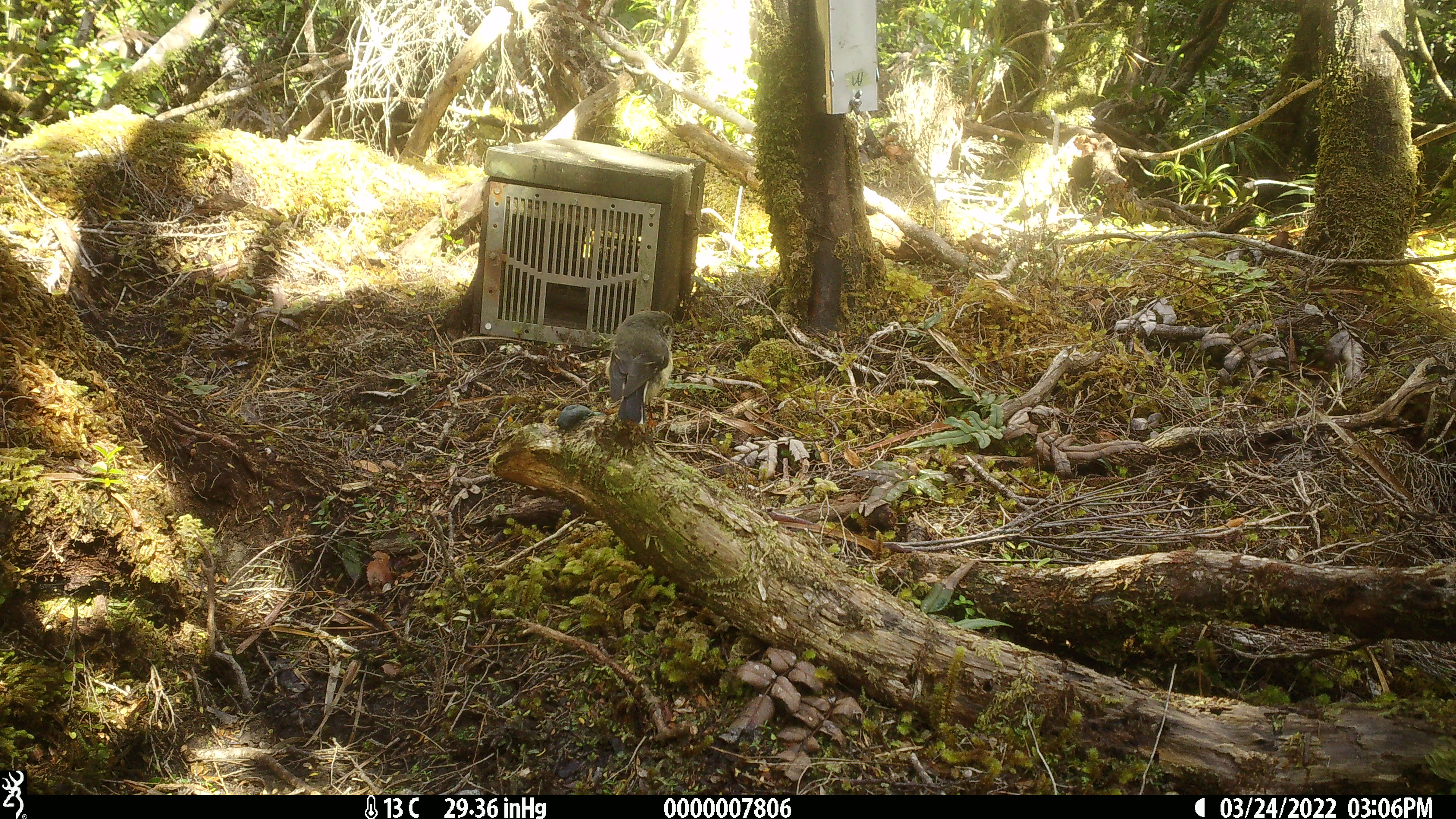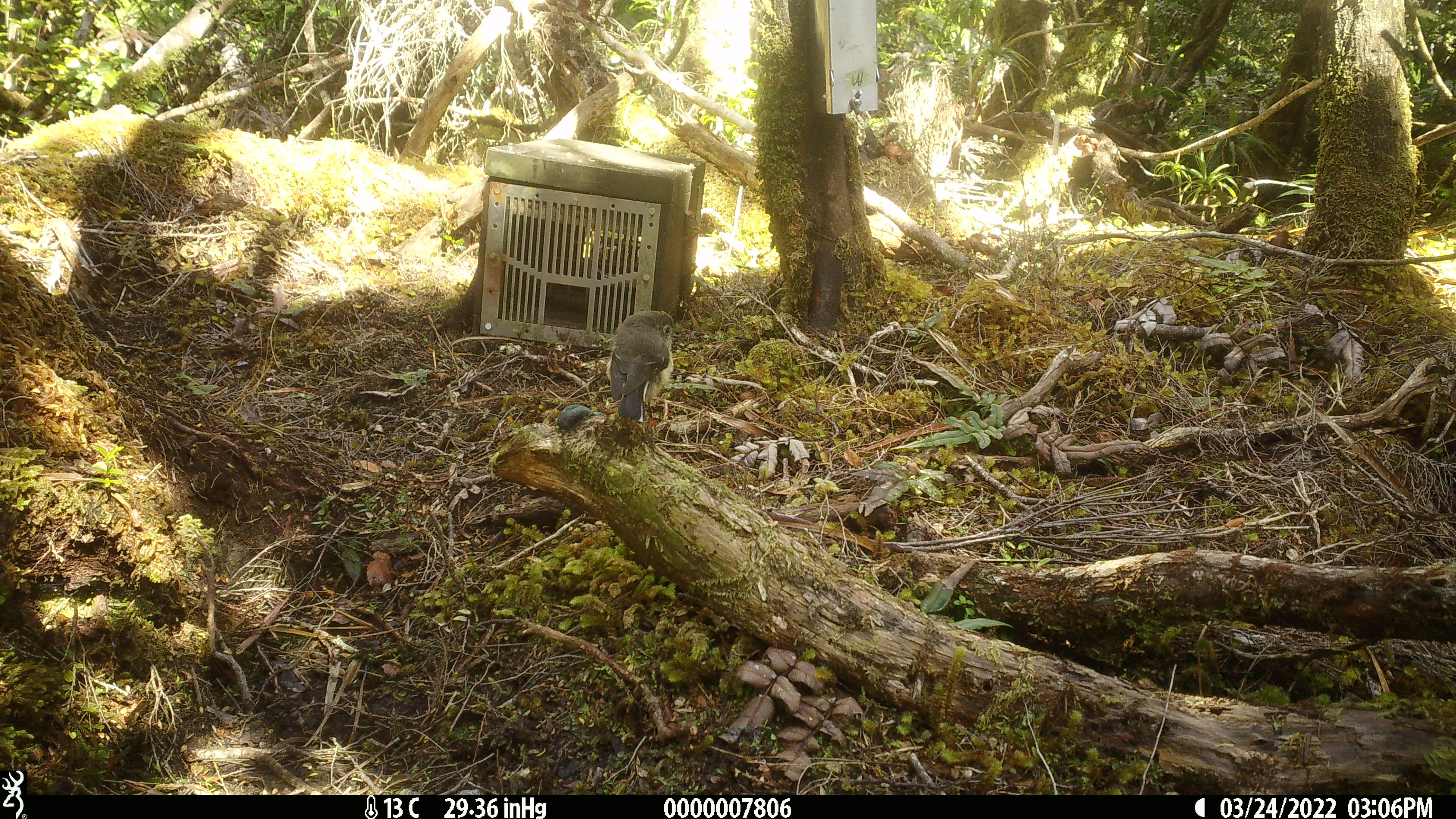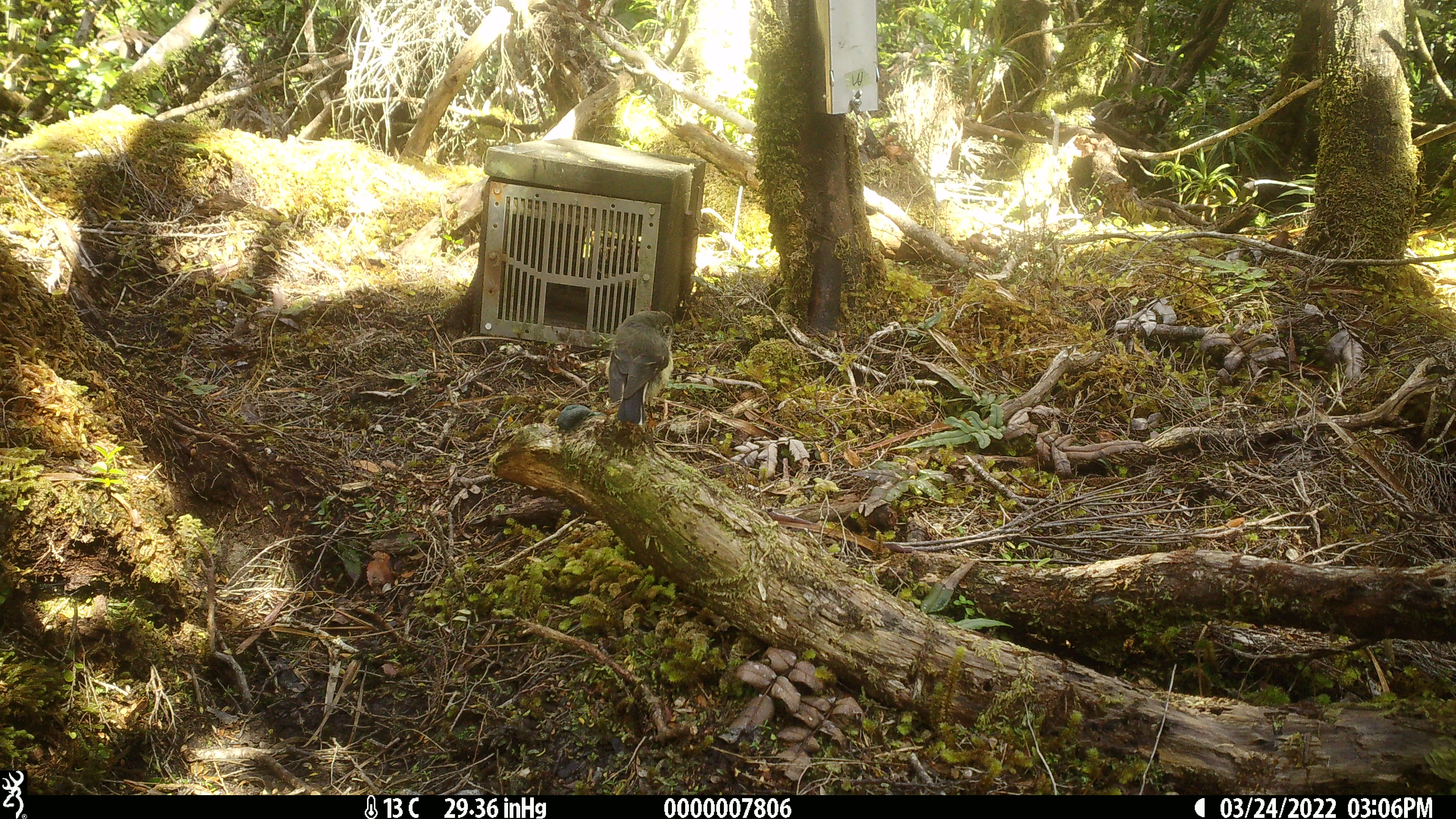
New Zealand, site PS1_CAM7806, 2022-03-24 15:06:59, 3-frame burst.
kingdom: Animalia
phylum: Chordata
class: Aves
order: Passeriformes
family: Petroicidae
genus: Petroica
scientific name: Petroica macrocephala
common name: tomtit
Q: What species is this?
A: Tomtit (Petroica macrocephala).